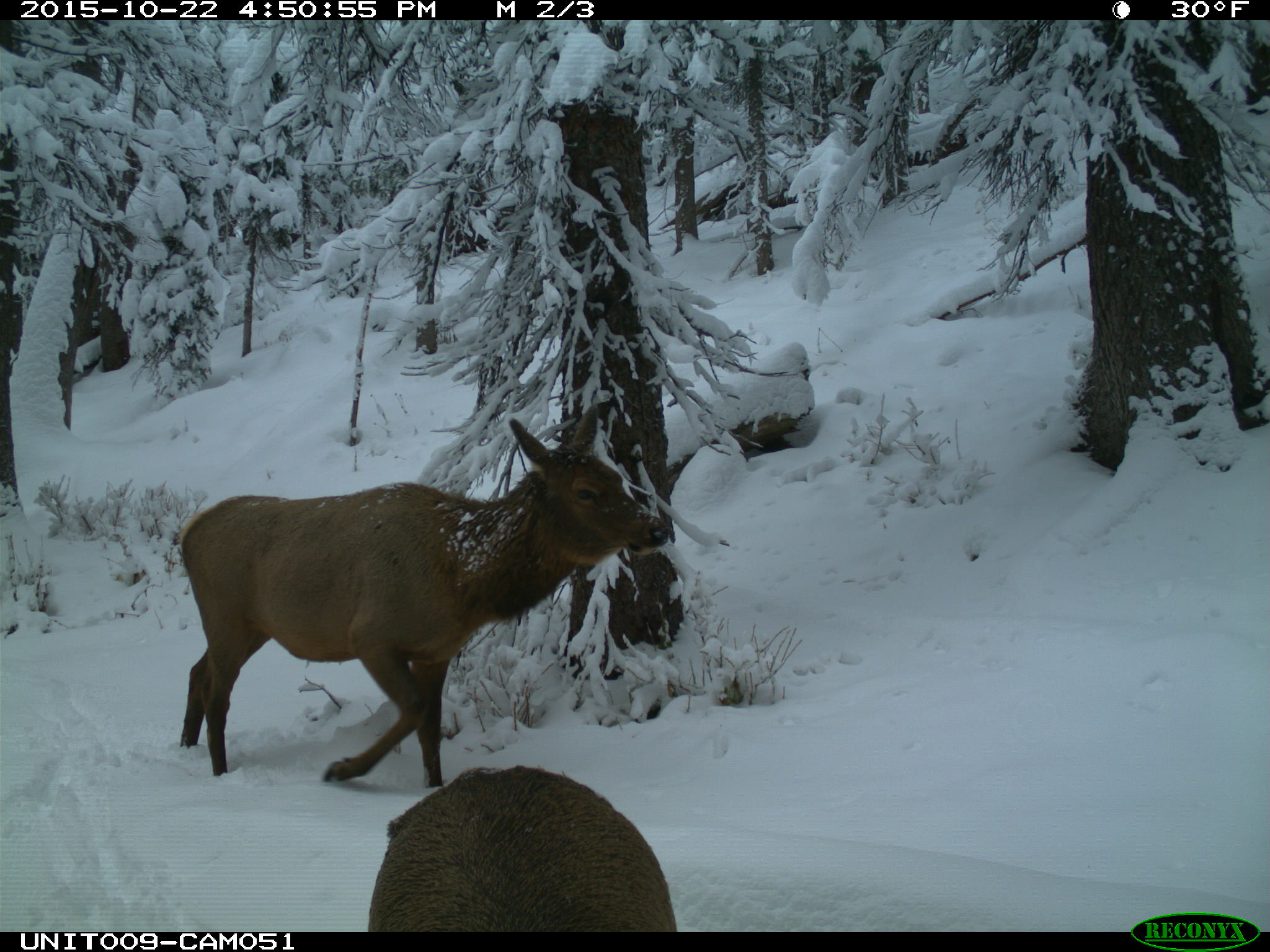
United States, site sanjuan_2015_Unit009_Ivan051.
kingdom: Animalia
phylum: Chordata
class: Mammalia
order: Artiodactyla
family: Cervidae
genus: Cervus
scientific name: Cervus elaphus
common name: red deer